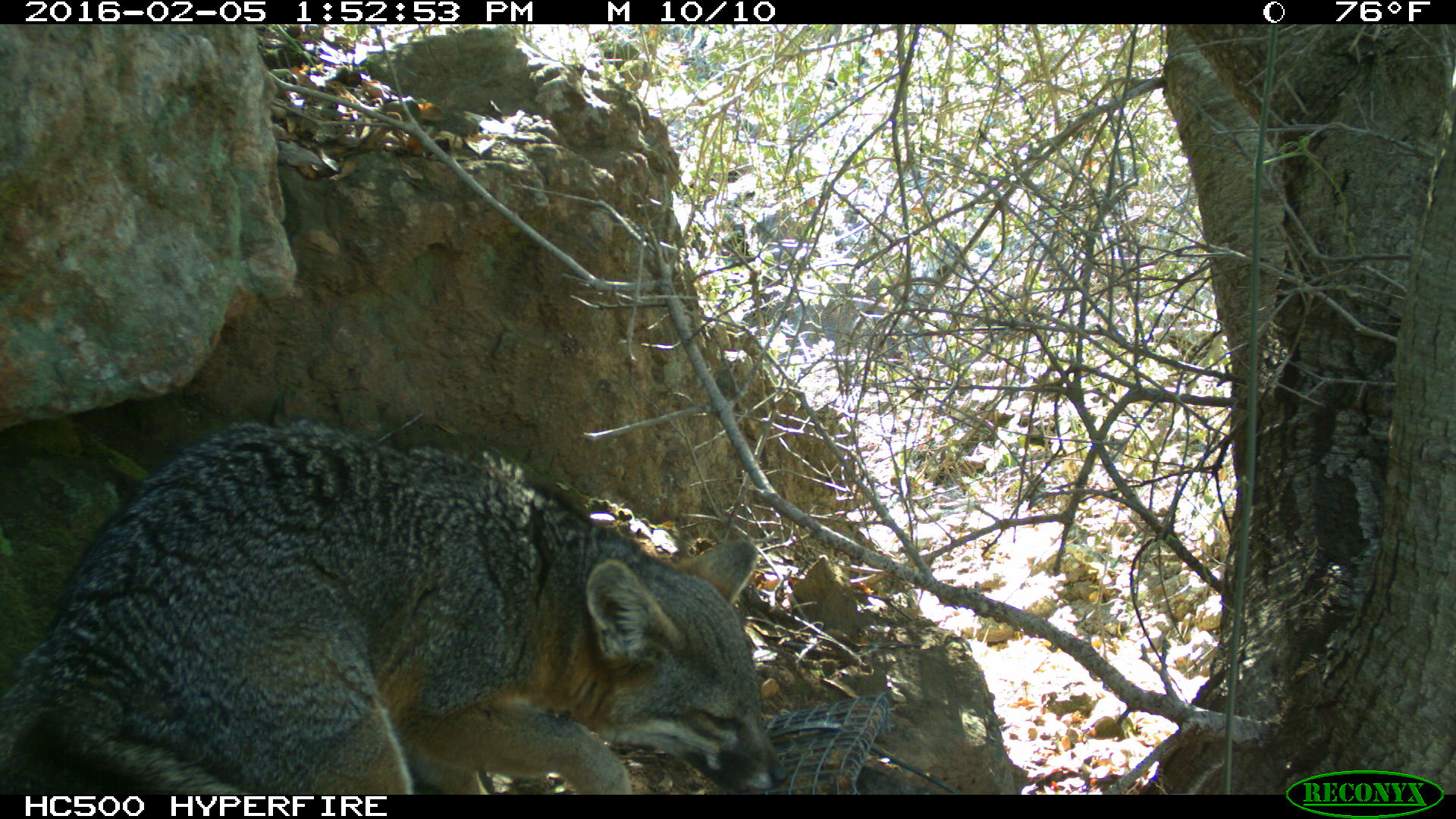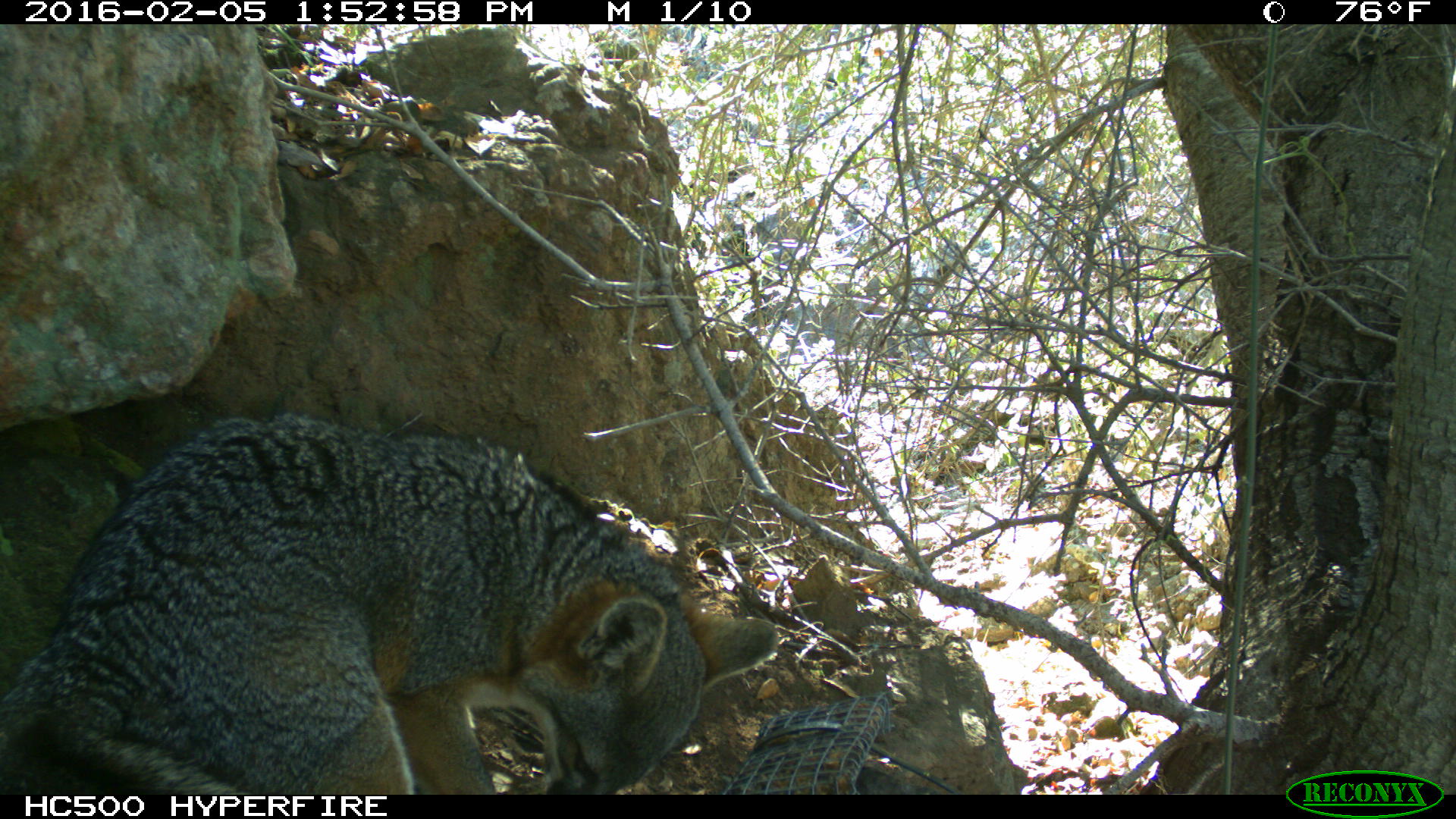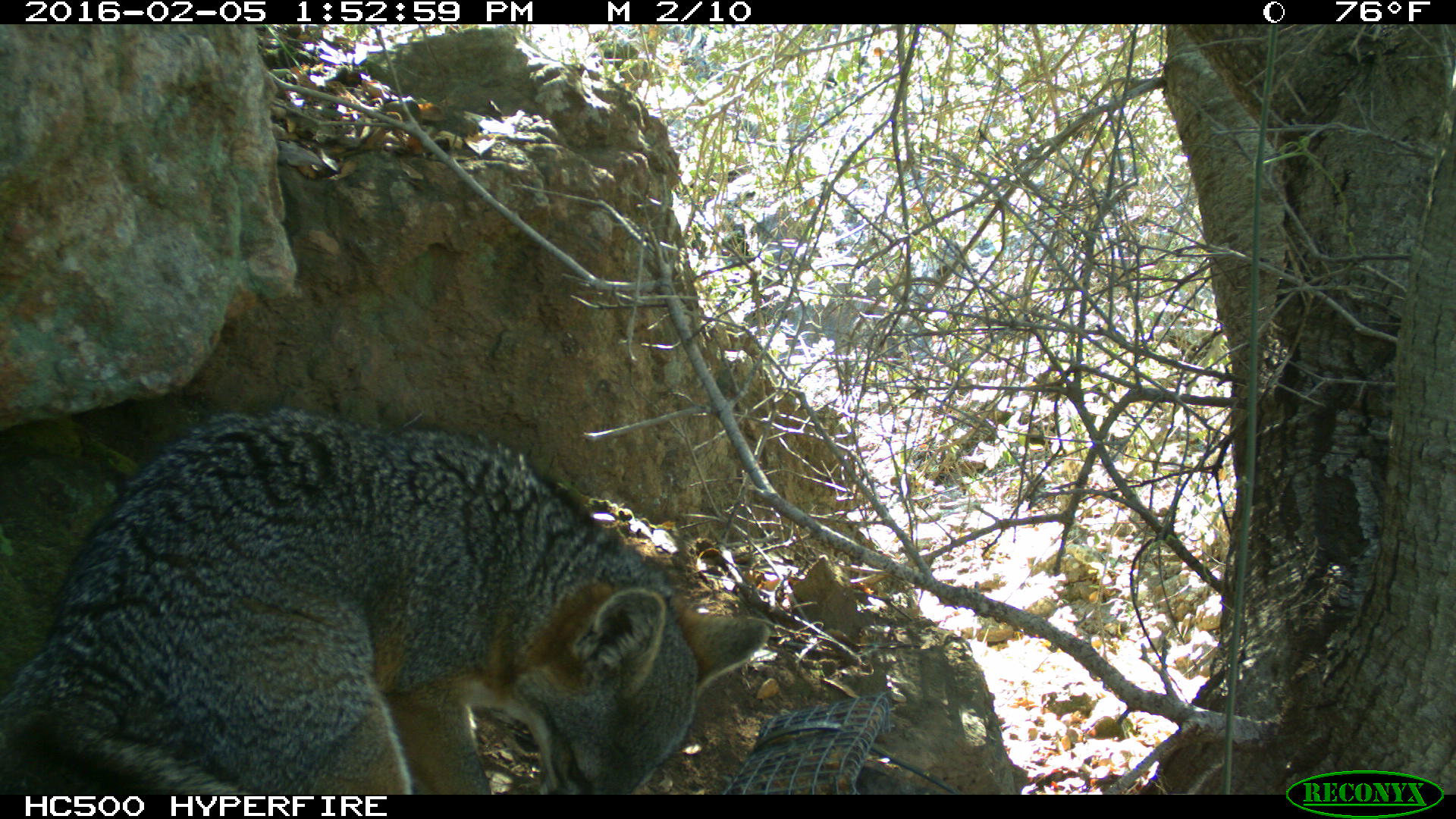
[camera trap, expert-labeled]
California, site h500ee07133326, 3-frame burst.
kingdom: Animalia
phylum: Chordata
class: Mammalia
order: Carnivora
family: Canidae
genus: Urocyon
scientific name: Urocyon littoralis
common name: island fox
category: fox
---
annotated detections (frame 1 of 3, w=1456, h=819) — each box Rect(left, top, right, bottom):
fox: Rect(0, 418, 792, 793)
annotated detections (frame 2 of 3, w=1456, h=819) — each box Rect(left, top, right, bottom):
fox: Rect(0, 413, 779, 794)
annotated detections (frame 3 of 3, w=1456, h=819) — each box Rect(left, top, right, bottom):
fox: Rect(0, 411, 769, 795)